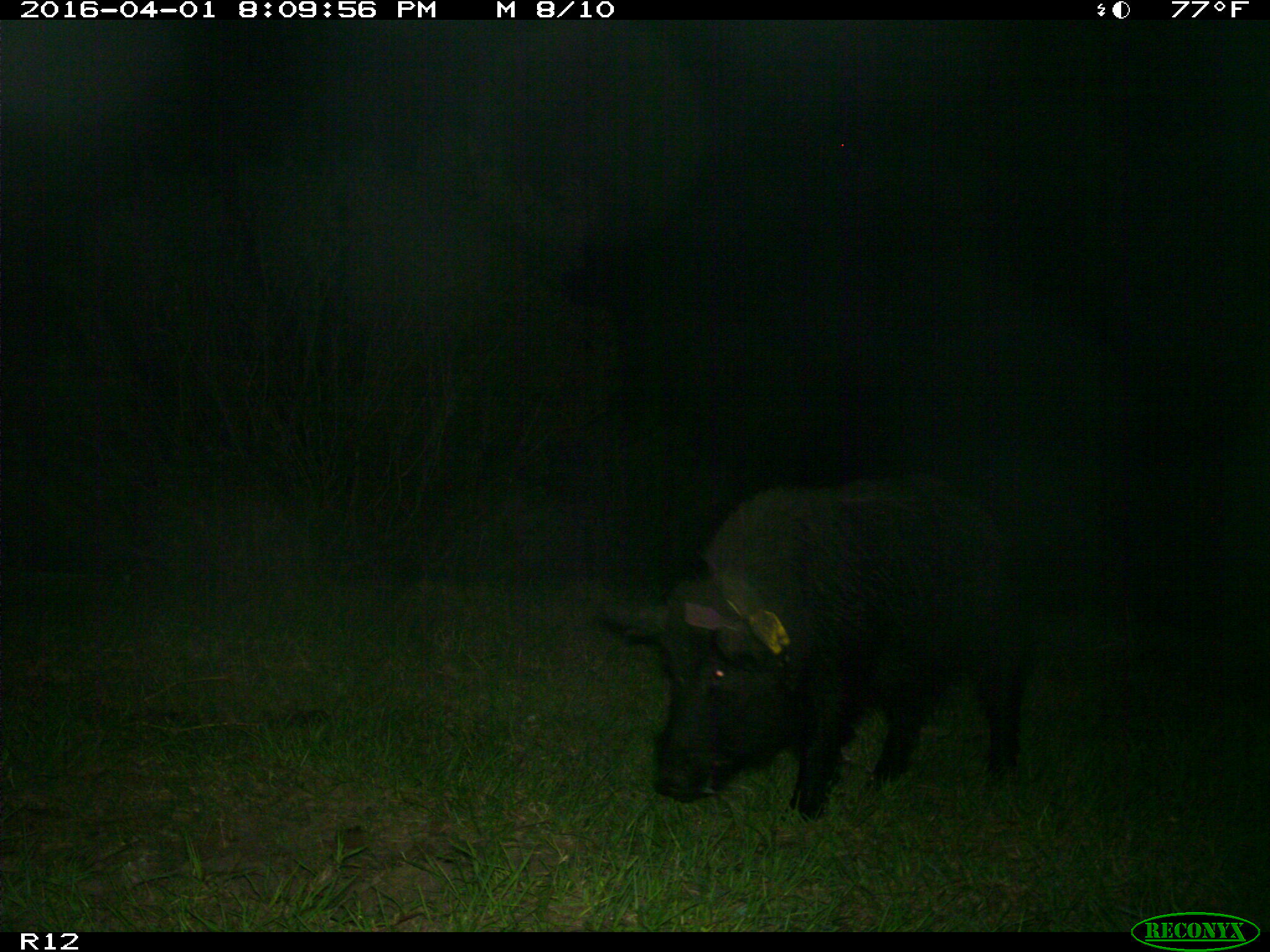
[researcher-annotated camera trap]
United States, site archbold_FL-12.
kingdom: Animalia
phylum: Chordata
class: Mammalia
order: Artiodactyla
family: Suidae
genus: Sus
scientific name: Sus scrofa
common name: wild boar